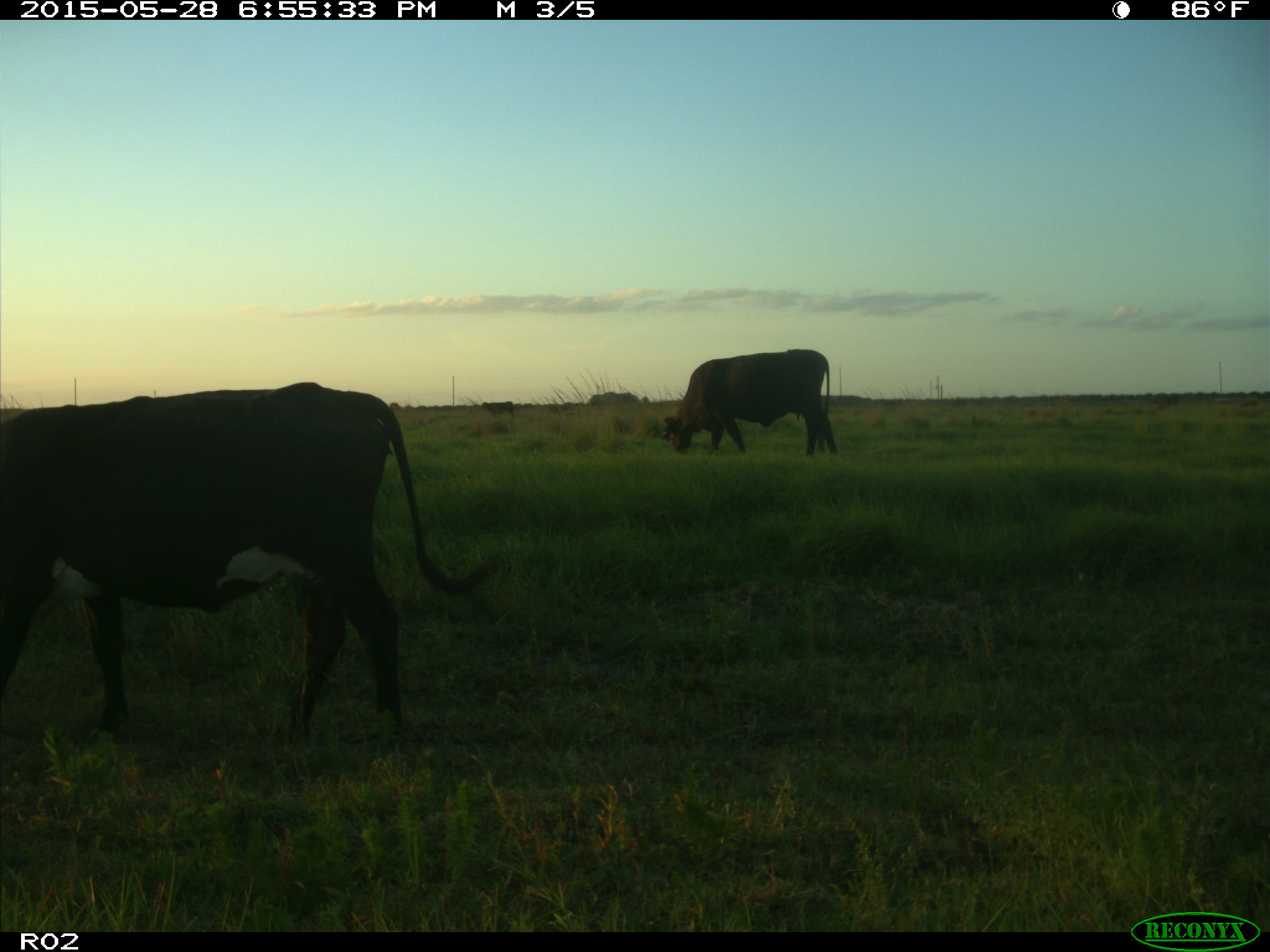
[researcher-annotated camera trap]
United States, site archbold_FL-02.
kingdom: Animalia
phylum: Chordata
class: Mammalia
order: Artiodactyla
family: Bovidae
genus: Bos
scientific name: Bos taurus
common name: domestic cow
Bos taurus (domestic cow).